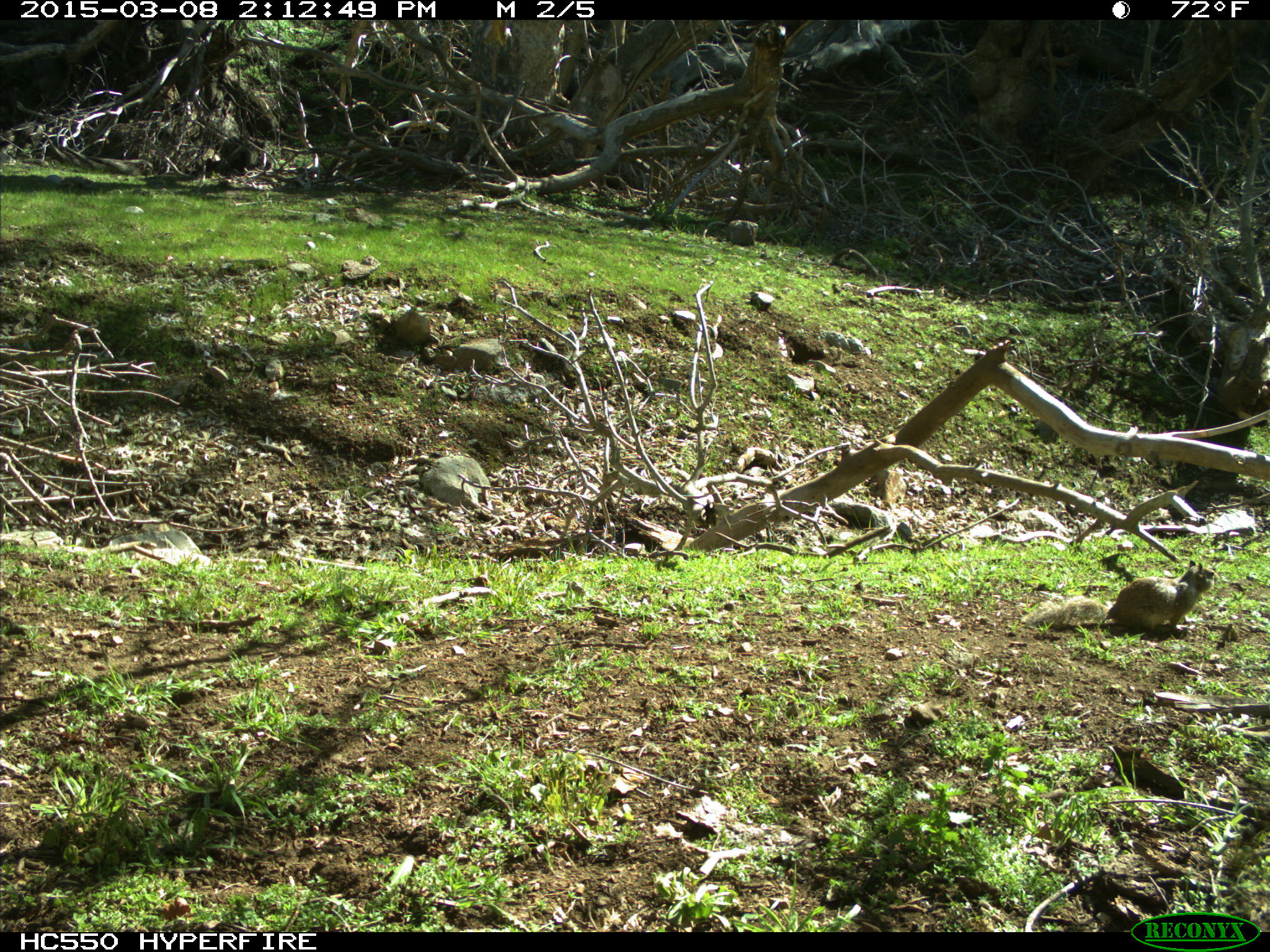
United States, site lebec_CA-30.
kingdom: Animalia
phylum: Chordata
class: Mammalia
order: Rodentia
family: Sciuridae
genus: Otospermophilus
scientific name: Otospermophilus beecheyi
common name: california ground squirrel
Otospermophilus beecheyi (california ground squirrel).